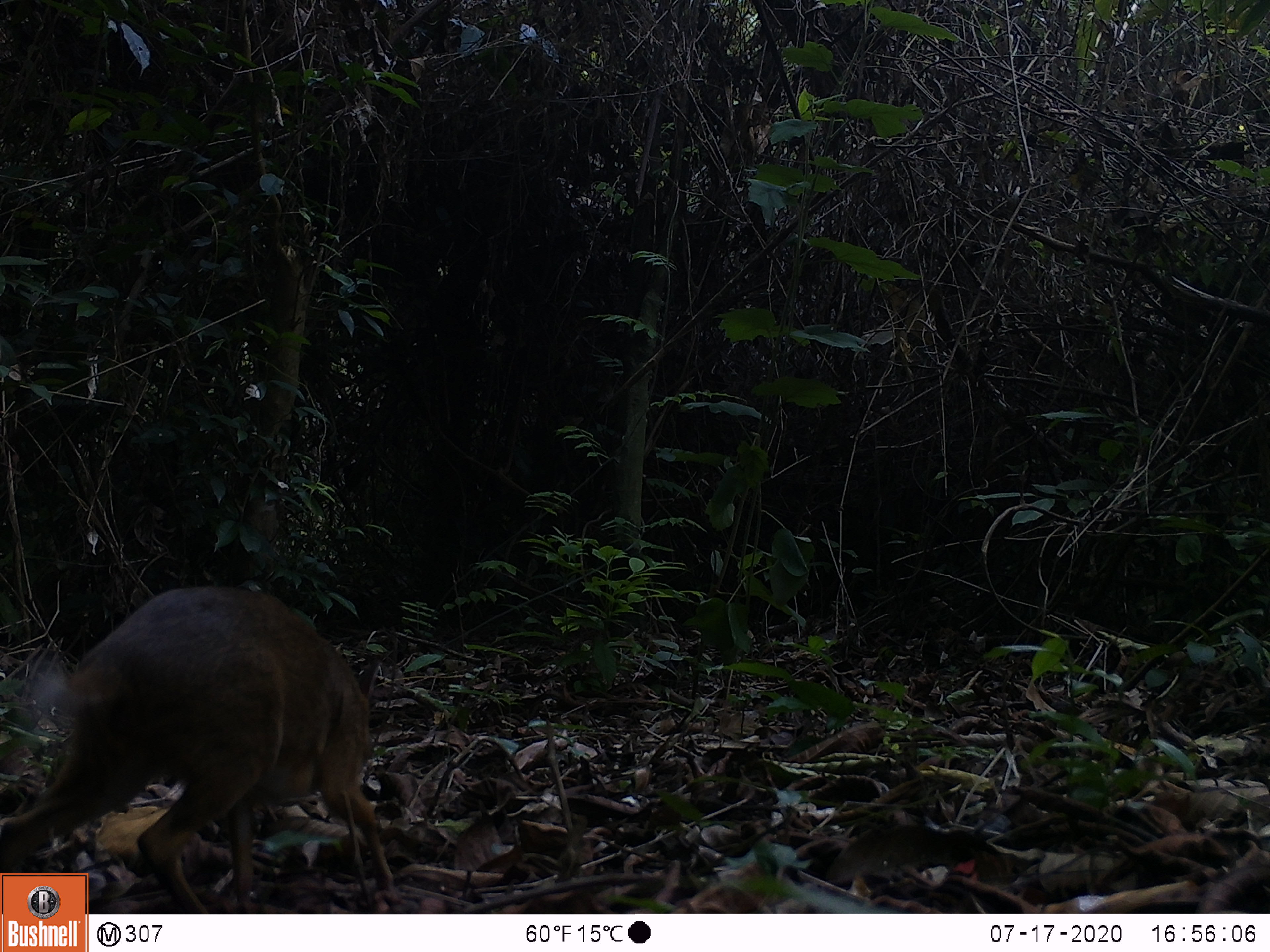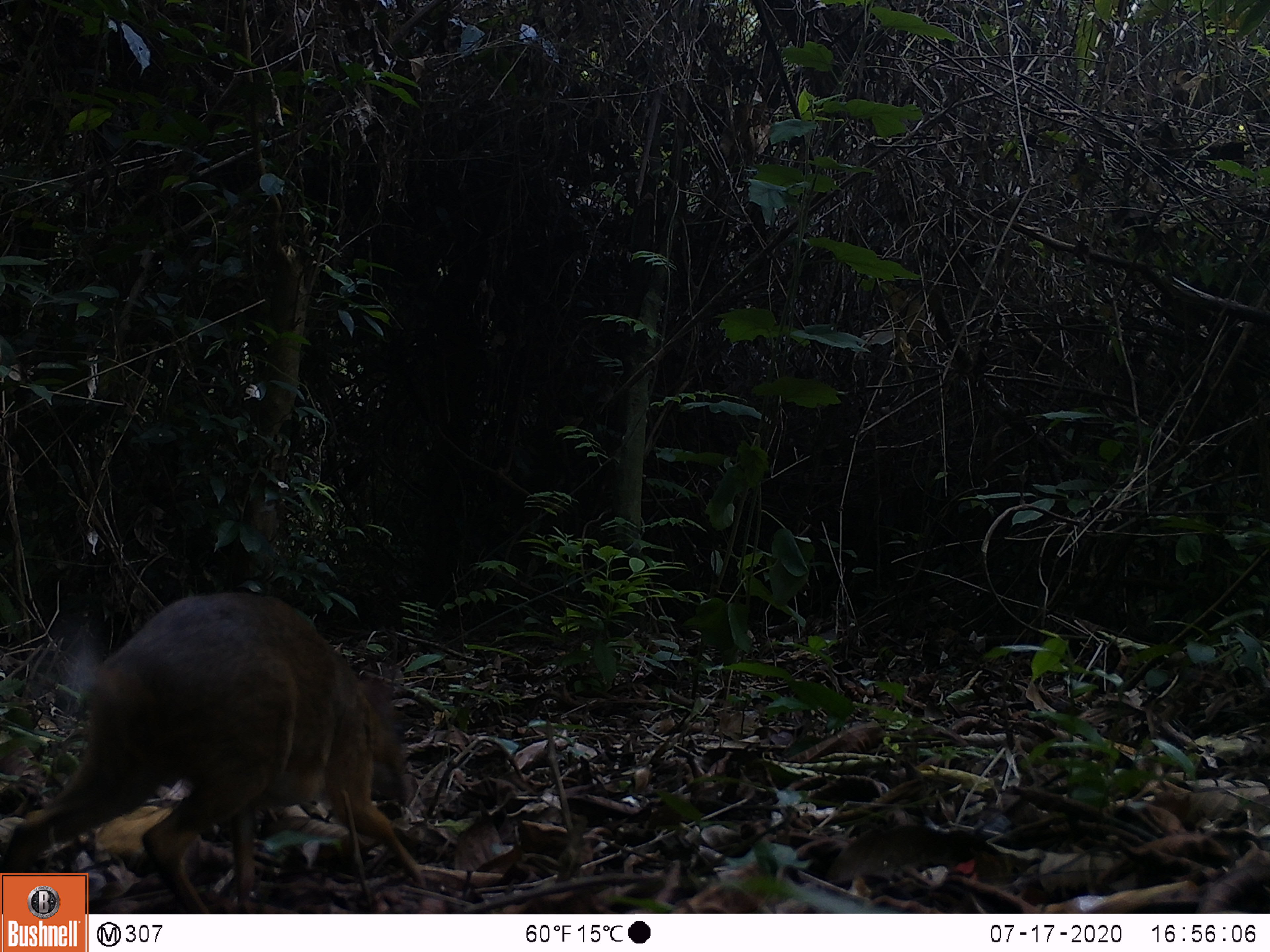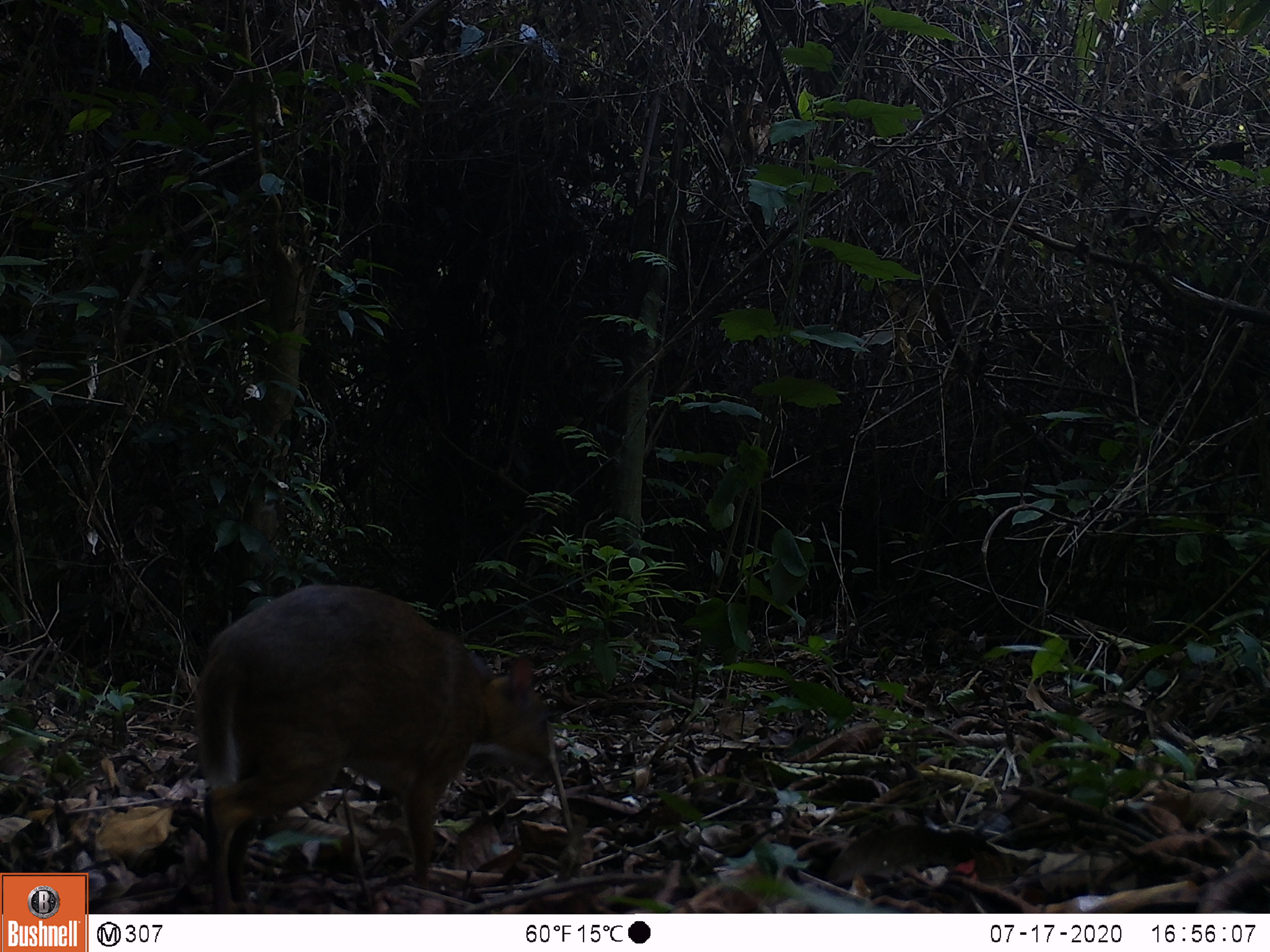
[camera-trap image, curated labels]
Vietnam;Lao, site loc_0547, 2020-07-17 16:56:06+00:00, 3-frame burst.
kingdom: Animalia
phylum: Chordata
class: Mammalia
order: Artiodactyla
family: Tragulidae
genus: Moschiola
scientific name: Moschiola meminna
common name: chevrotain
Chevrotain (Moschiola meminna). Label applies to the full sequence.